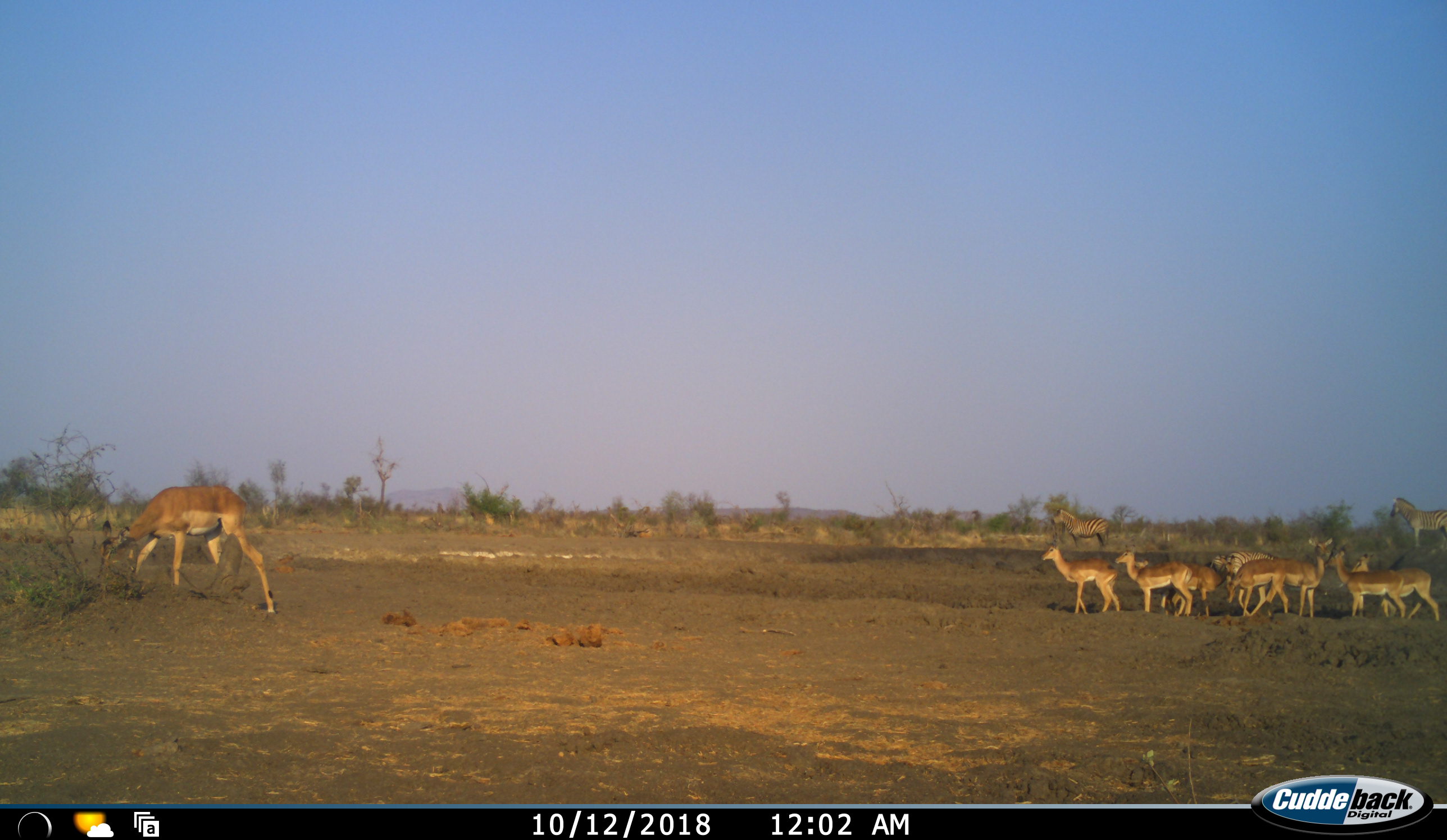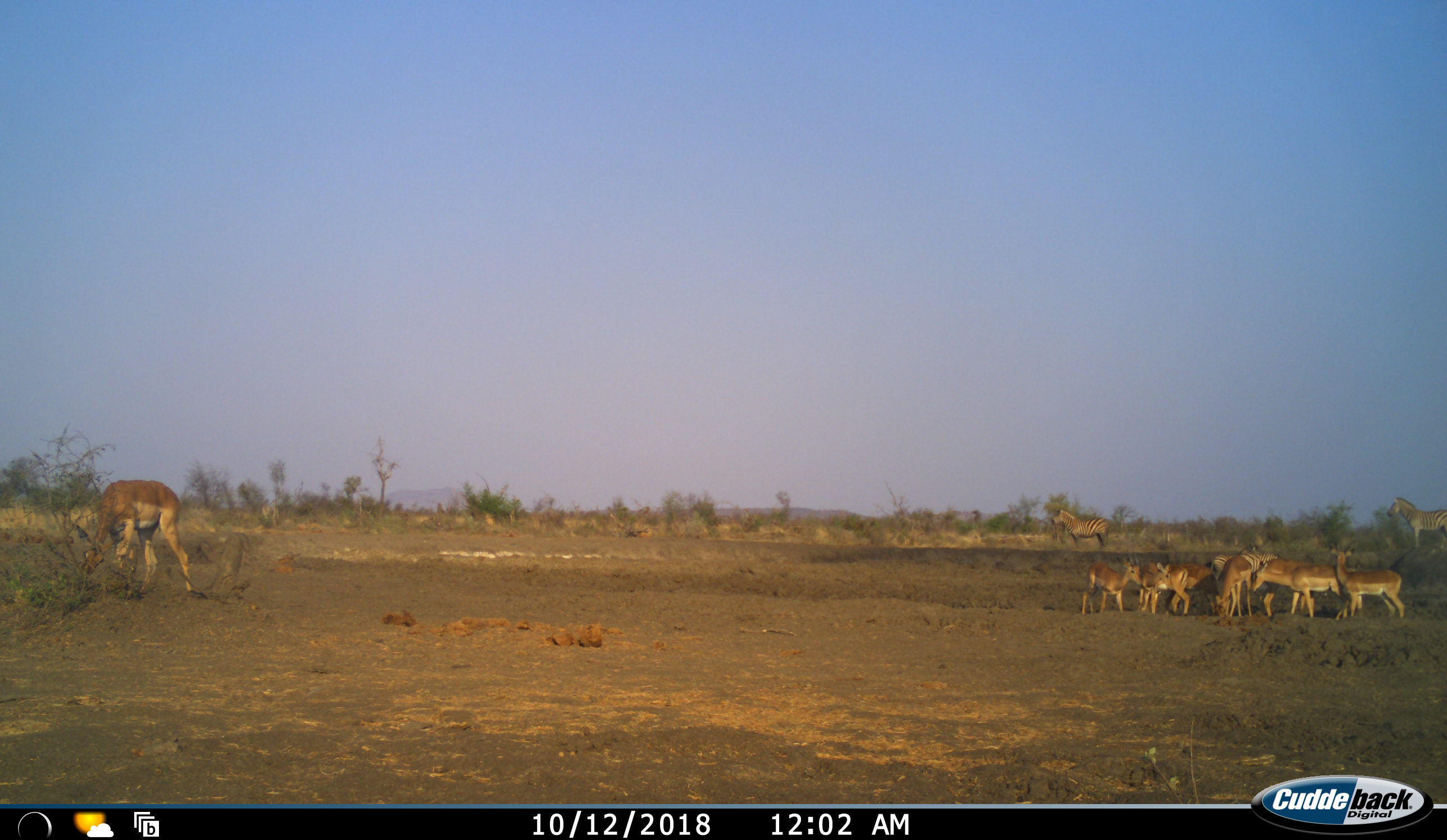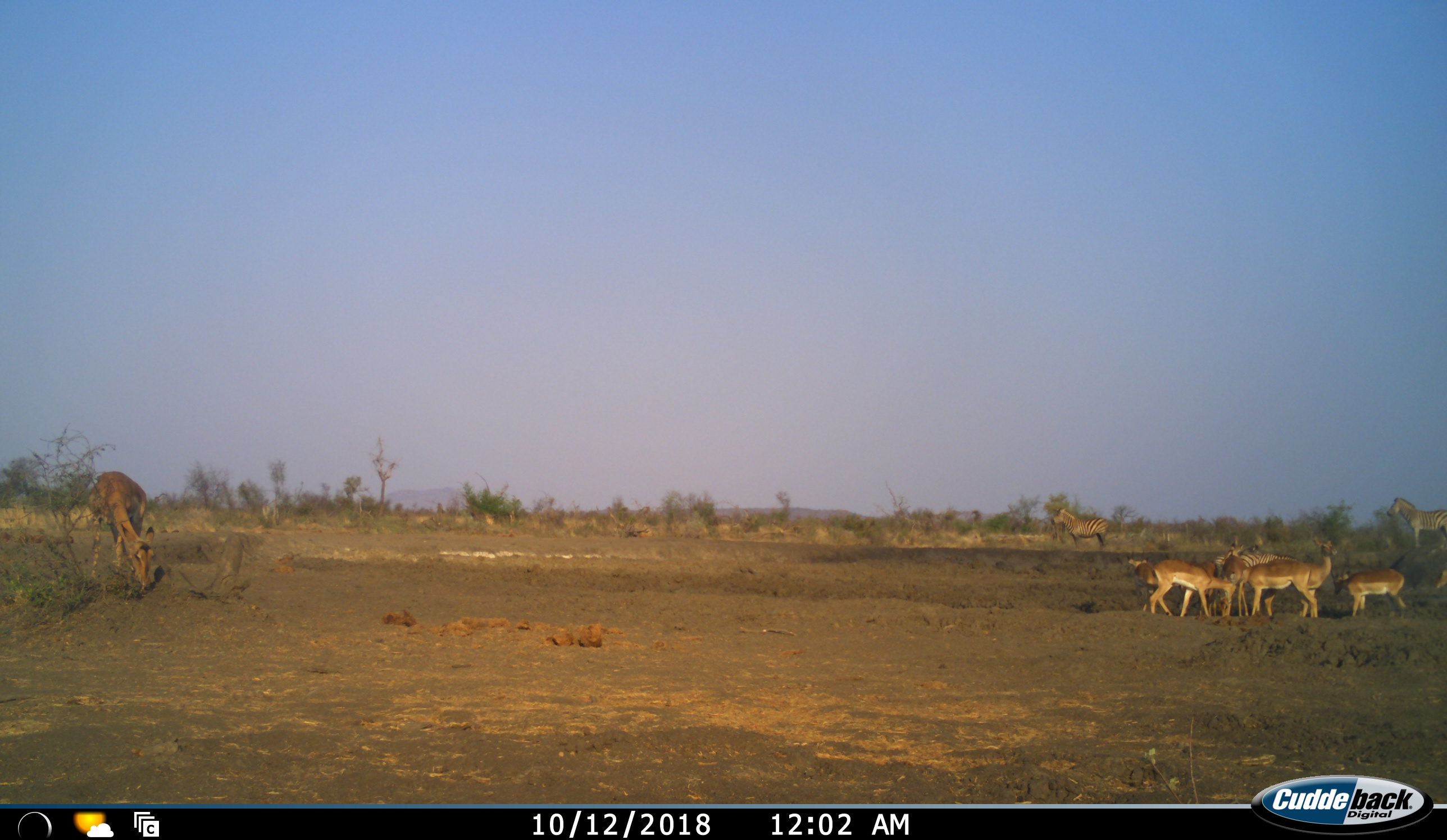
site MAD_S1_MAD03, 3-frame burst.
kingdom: Animalia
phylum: Chordata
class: Mammalia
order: Artiodactyla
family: Bovidae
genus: Aepyceros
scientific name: Aepyceros melampus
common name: impala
Impala (Aepyceros melampus), count 8. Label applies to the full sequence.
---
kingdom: Animalia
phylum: Chordata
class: Mammalia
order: Perissodactyla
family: Equidae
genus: Equus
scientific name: Equus quagga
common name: plains zebra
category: zebraplains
Zebraplains (plains zebra) (Equus quagga), count 4. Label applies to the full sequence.